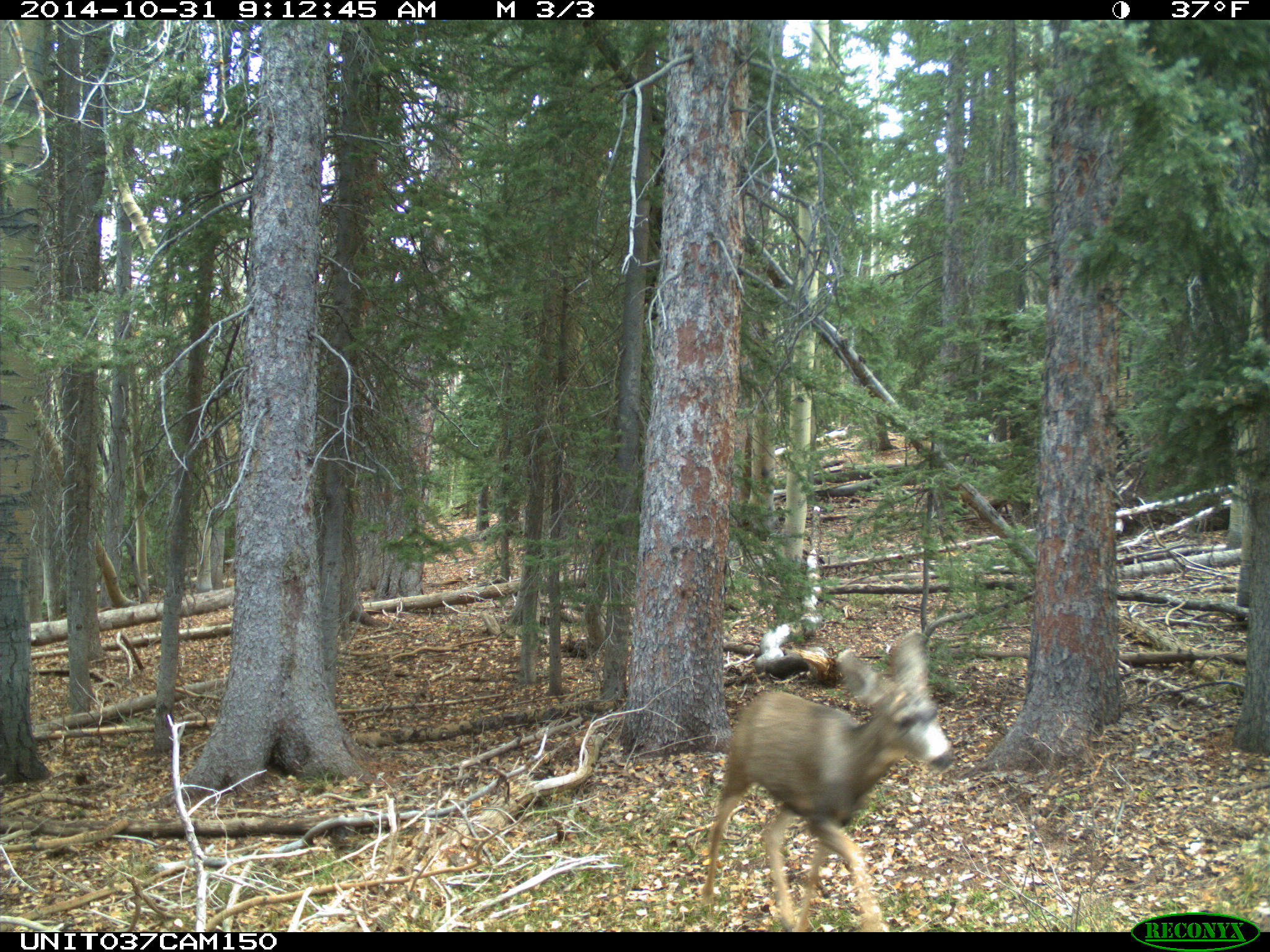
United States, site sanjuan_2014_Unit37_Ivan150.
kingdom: Animalia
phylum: Chordata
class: Mammalia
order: Artiodactyla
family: Cervidae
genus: Odocoileus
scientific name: Odocoileus hemionus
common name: mule deer